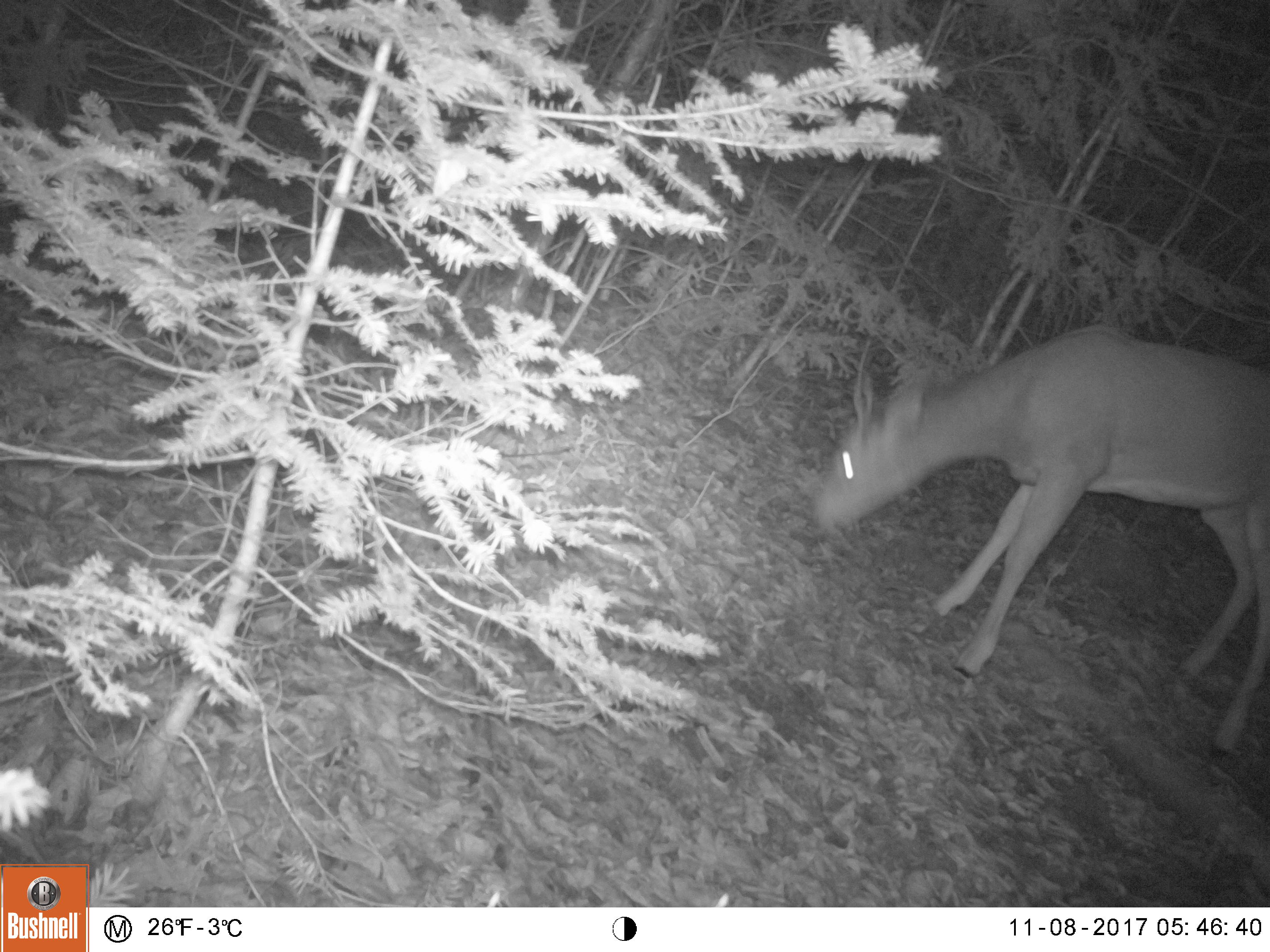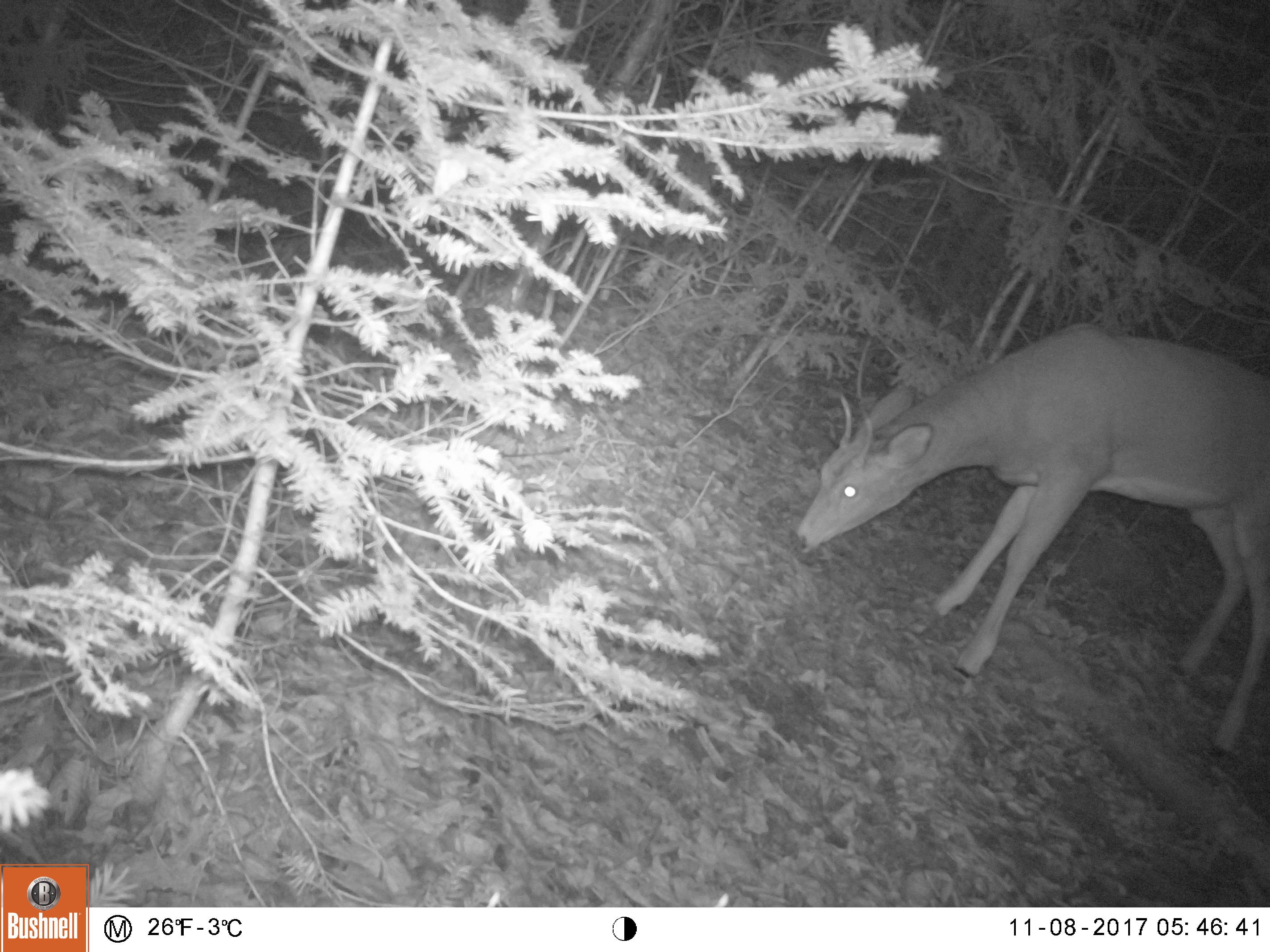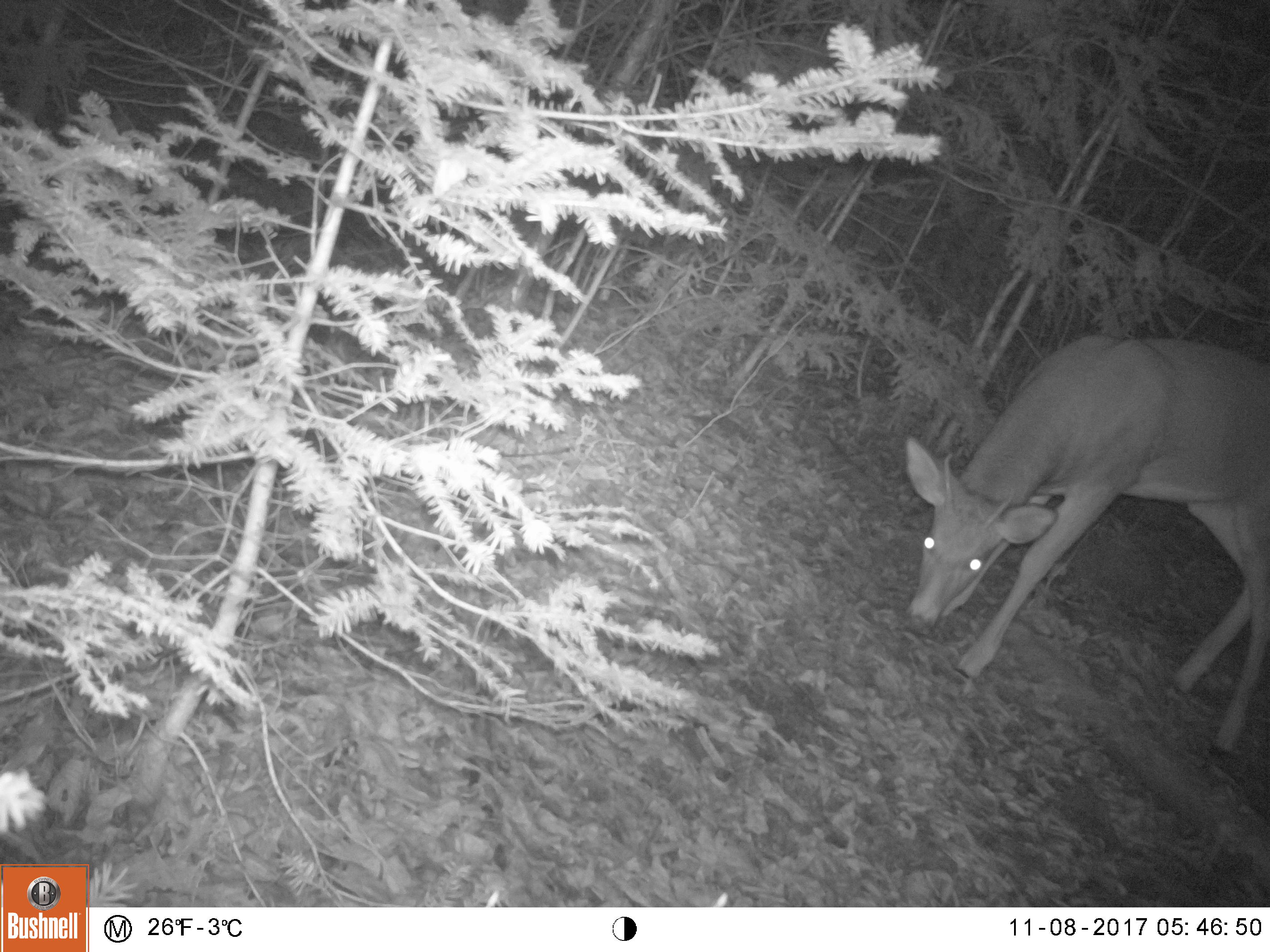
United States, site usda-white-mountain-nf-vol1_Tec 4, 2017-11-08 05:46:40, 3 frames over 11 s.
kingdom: Animalia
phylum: Chordata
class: Mammalia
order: Artiodactyla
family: Cervidae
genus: Odocoileus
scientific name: Odocoileus virginianus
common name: white-tailed deer